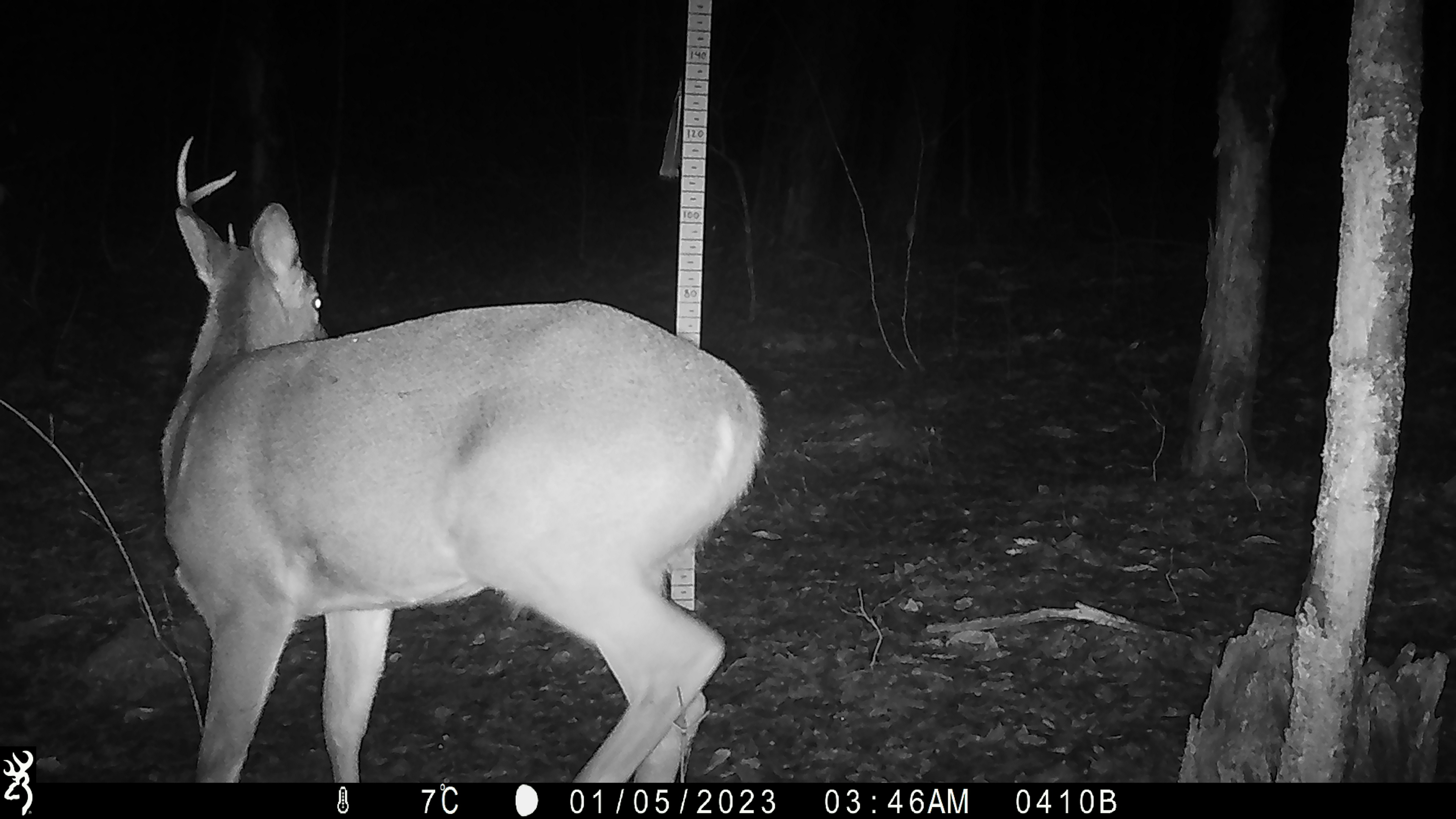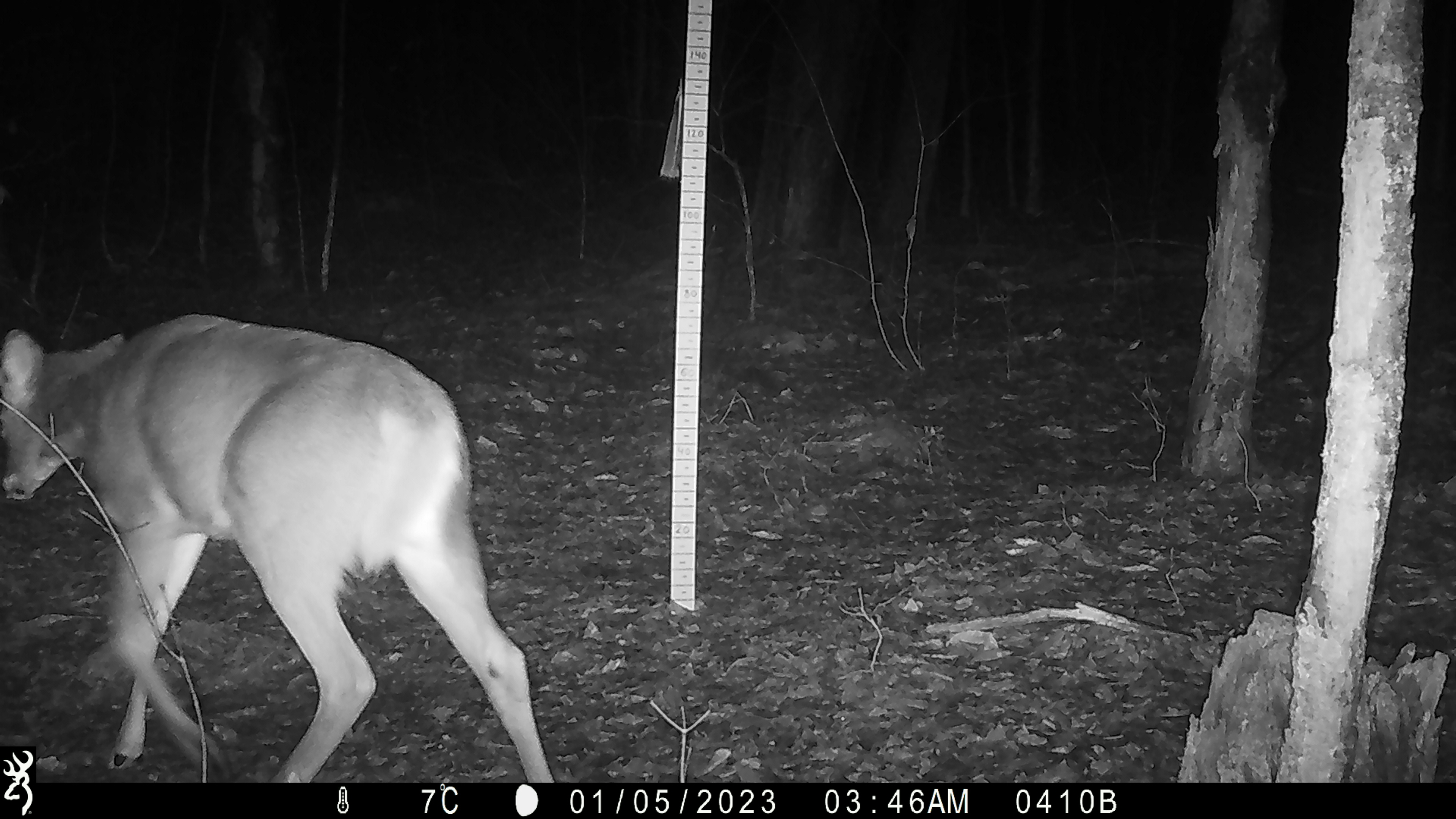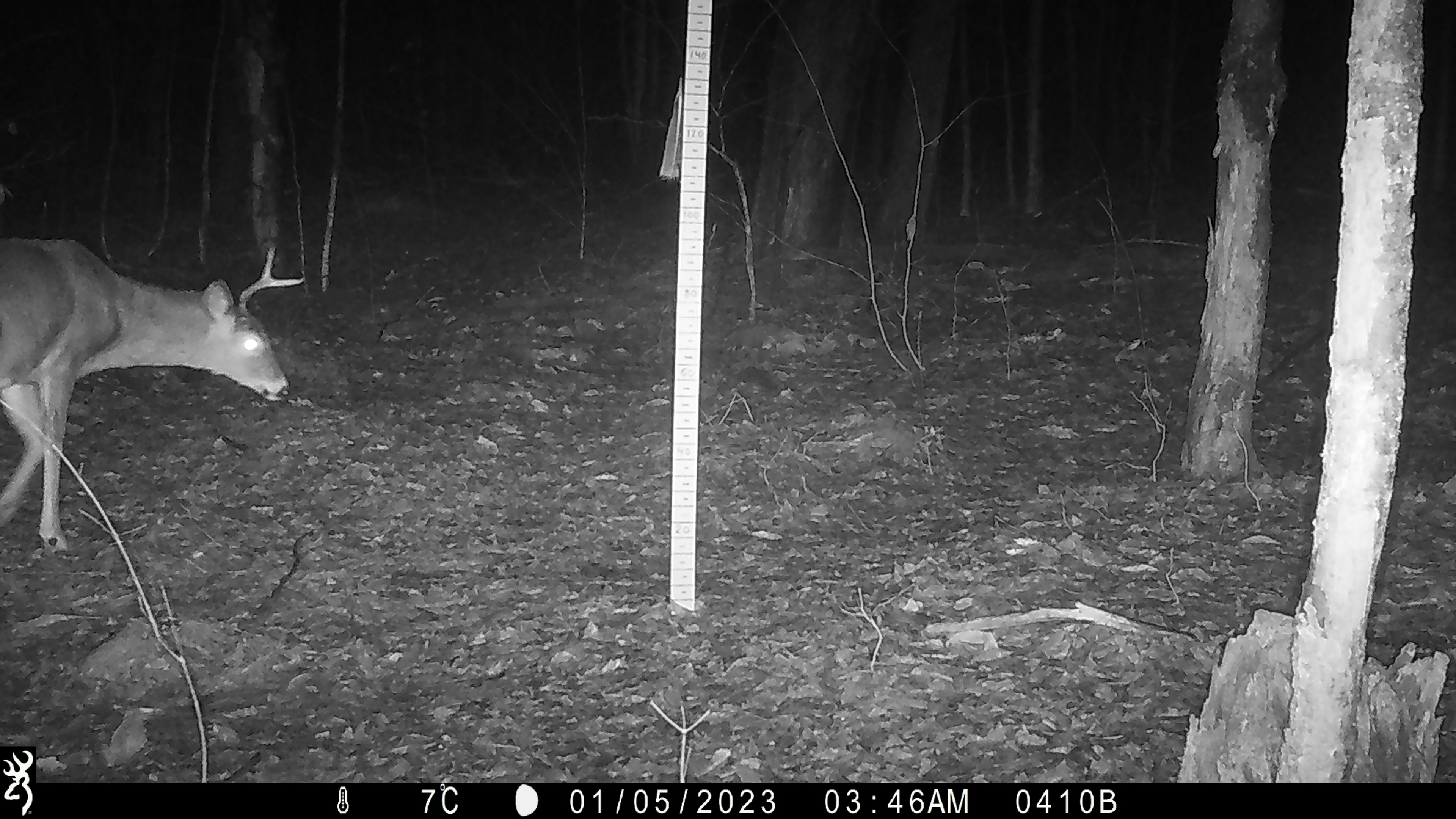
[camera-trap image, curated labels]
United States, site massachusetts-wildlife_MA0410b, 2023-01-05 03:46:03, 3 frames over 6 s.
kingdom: Animalia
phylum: Chordata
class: Mammalia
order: Artiodactyla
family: Cervidae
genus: Odocoileus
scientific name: Odocoileus virginianus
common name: white-tailed deer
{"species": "white-tailed deer (Odocoileus virginianus)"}